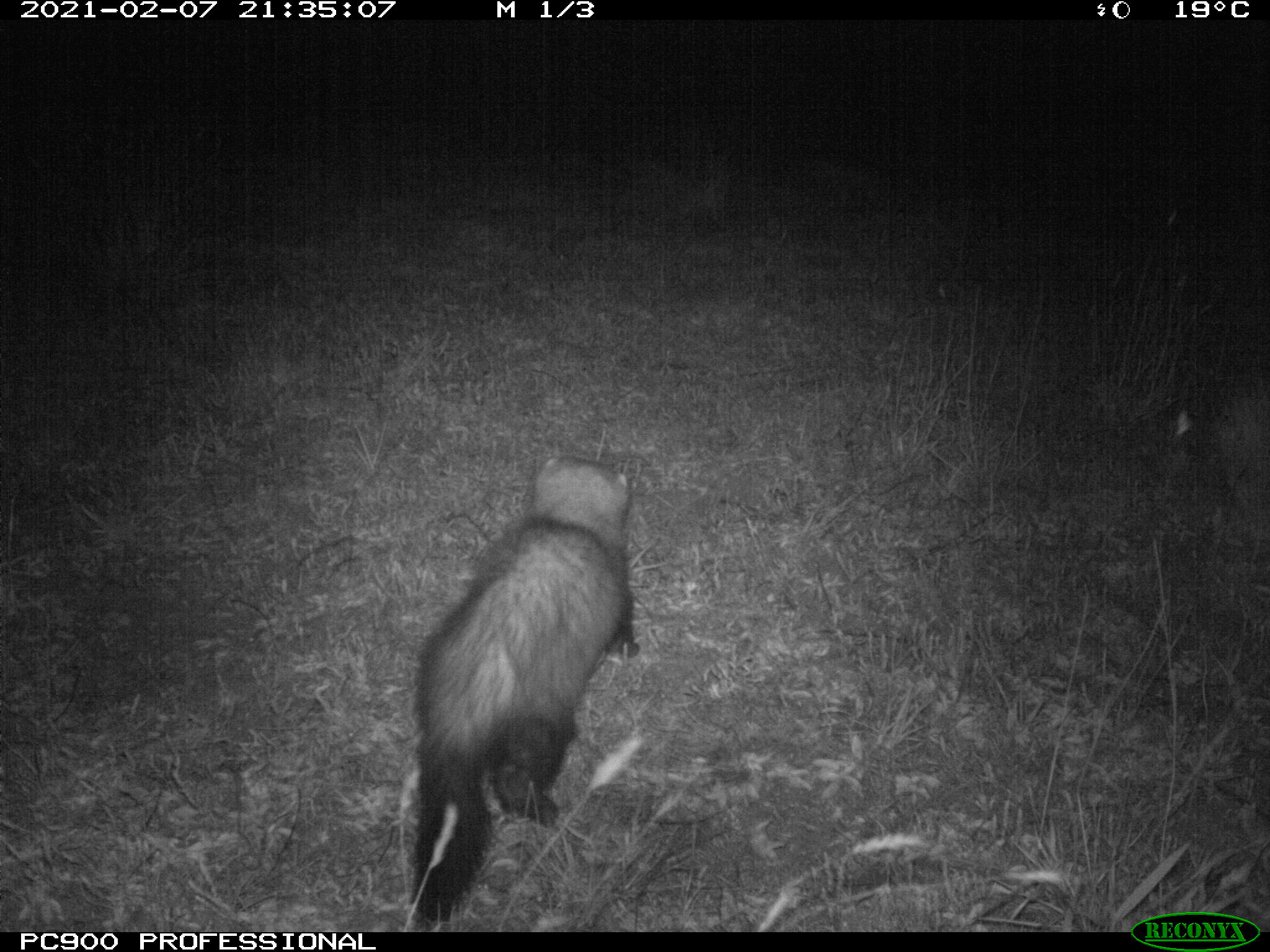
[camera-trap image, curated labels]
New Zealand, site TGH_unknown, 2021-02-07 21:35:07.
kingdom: Animalia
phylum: Chordata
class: Mammalia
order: Carnivora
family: Mustelidae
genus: Mustela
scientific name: Mustela furo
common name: ferret